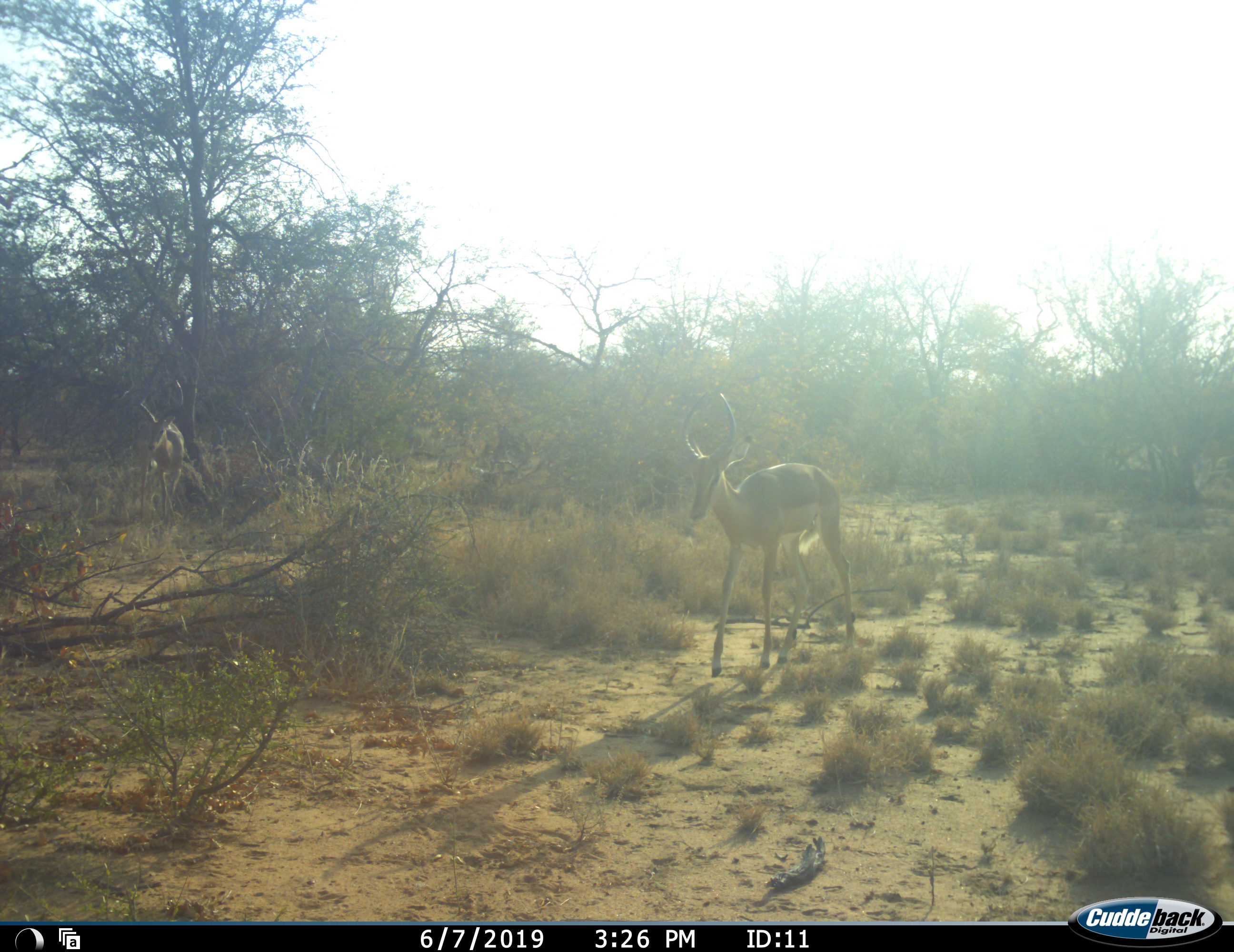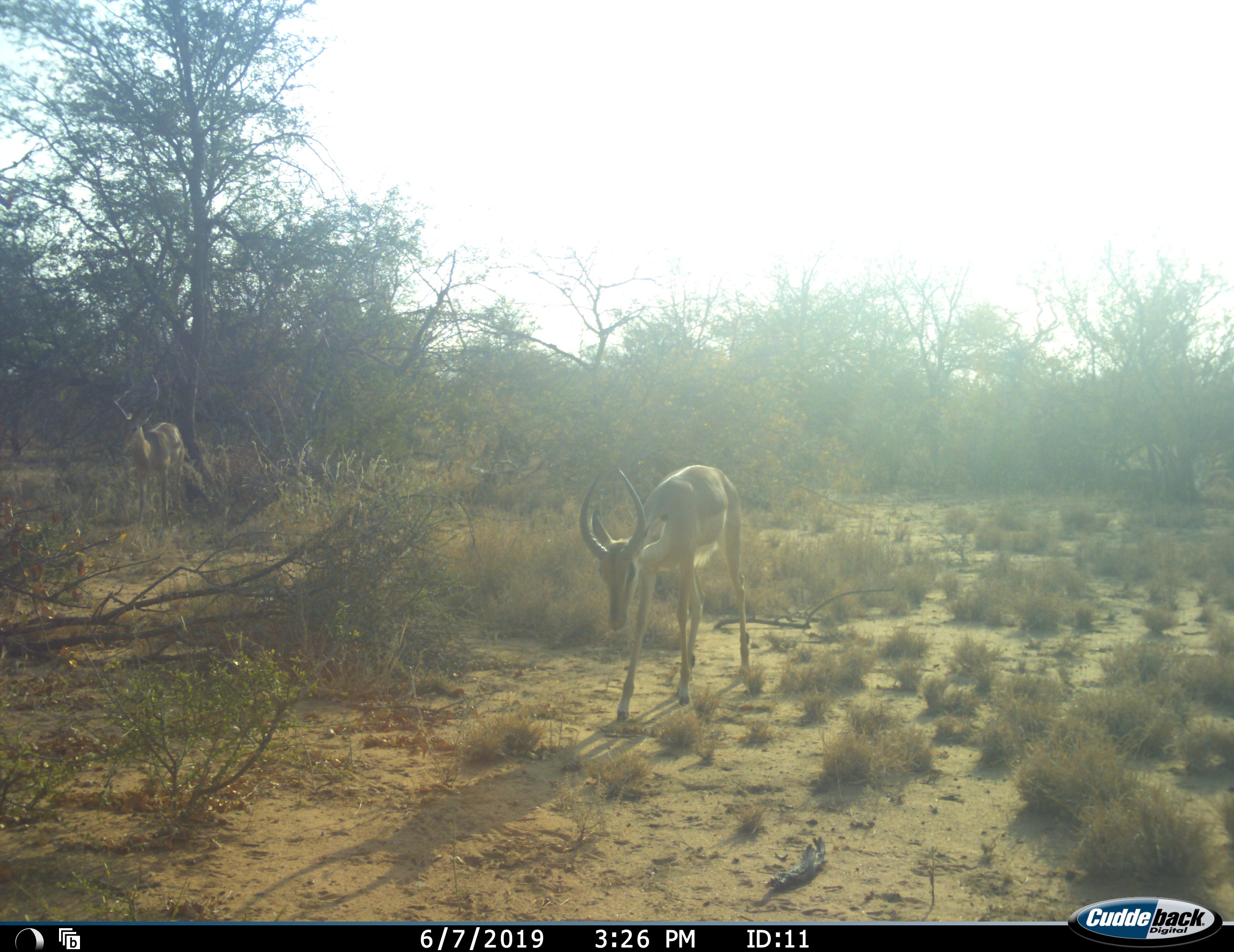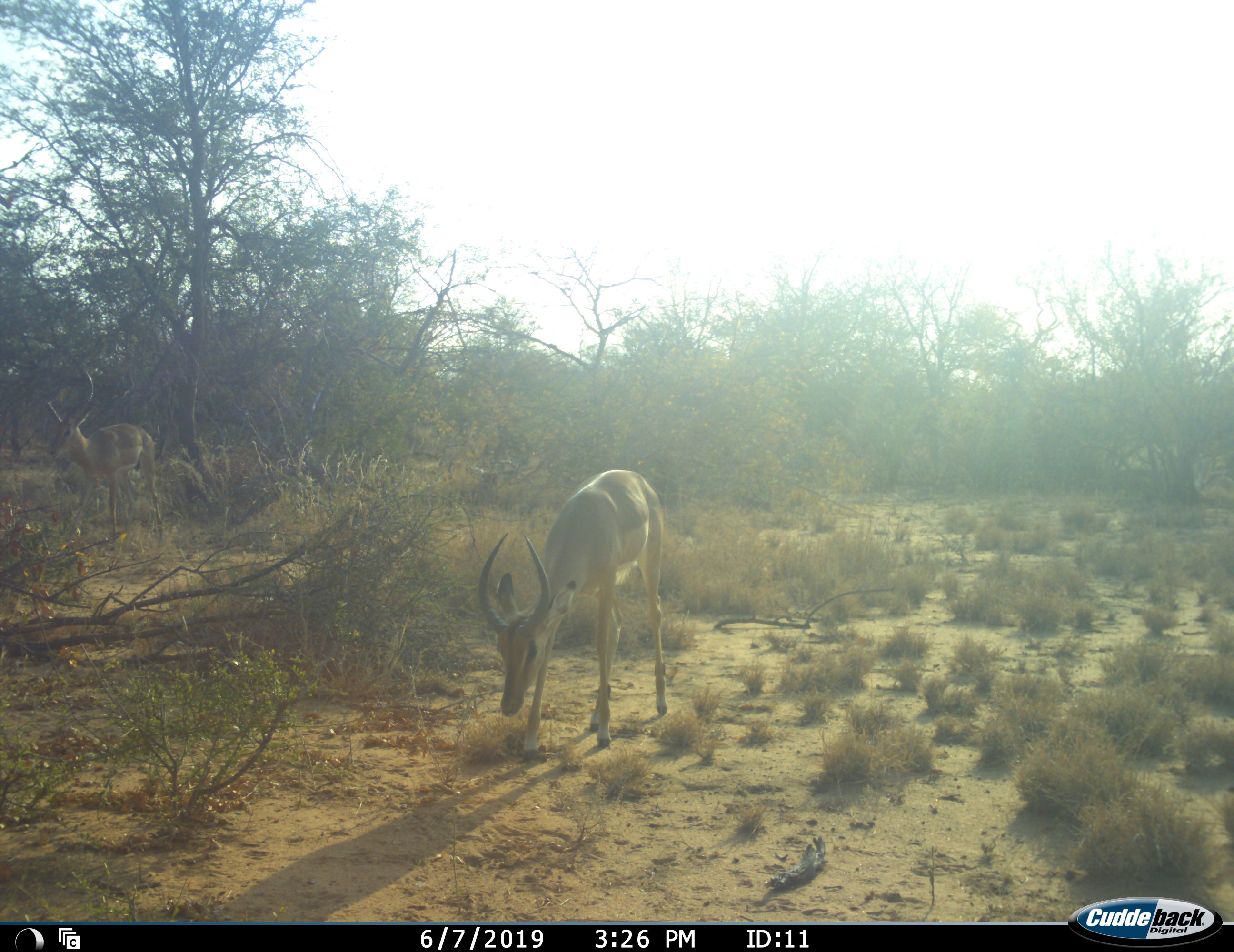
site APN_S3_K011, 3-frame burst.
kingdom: Animalia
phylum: Chordata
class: Mammalia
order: Artiodactyla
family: Bovidae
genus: Aepyceros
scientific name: Aepyceros melampus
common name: impala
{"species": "impala (Aepyceros melampus)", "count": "2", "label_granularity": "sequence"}